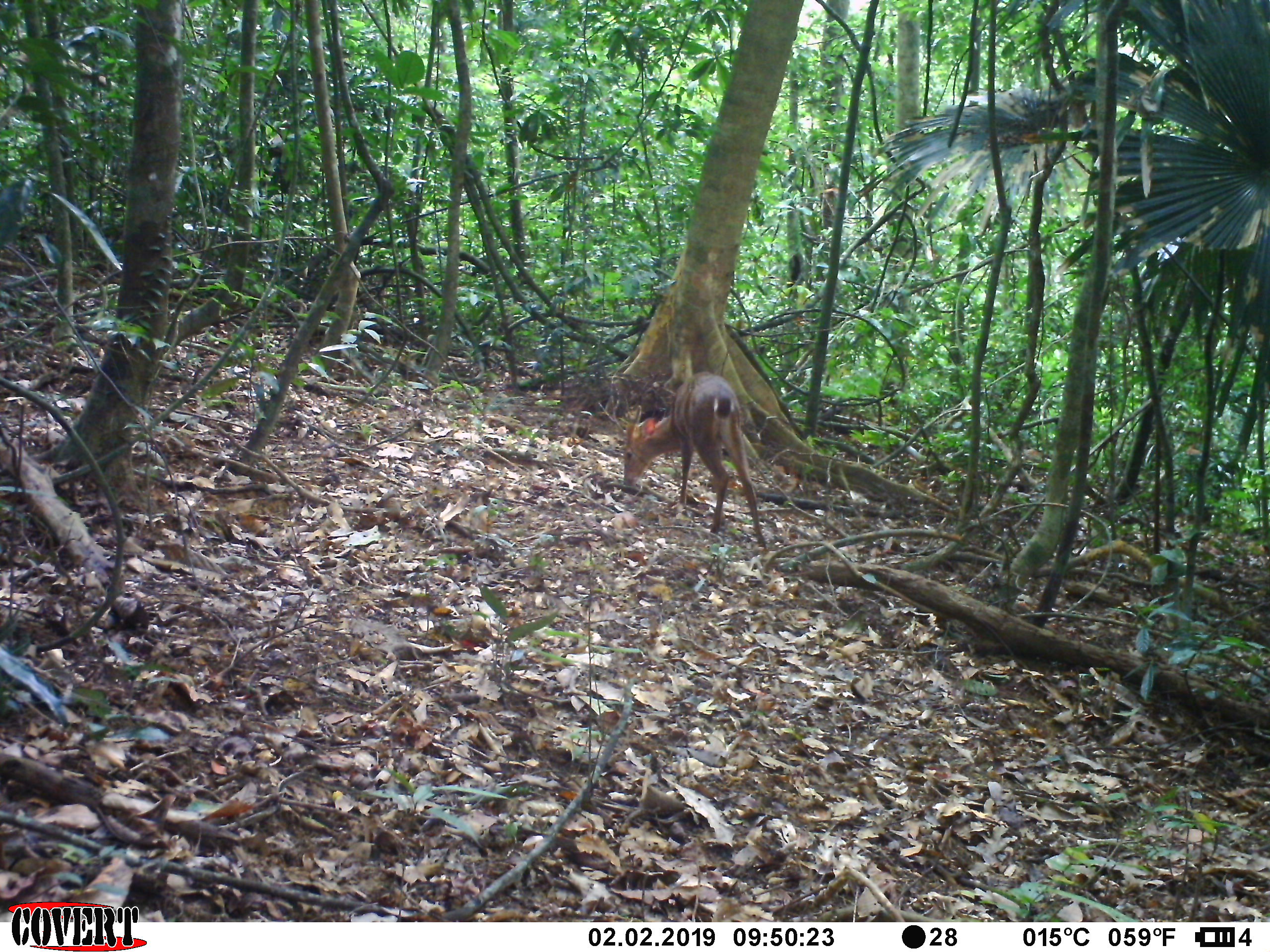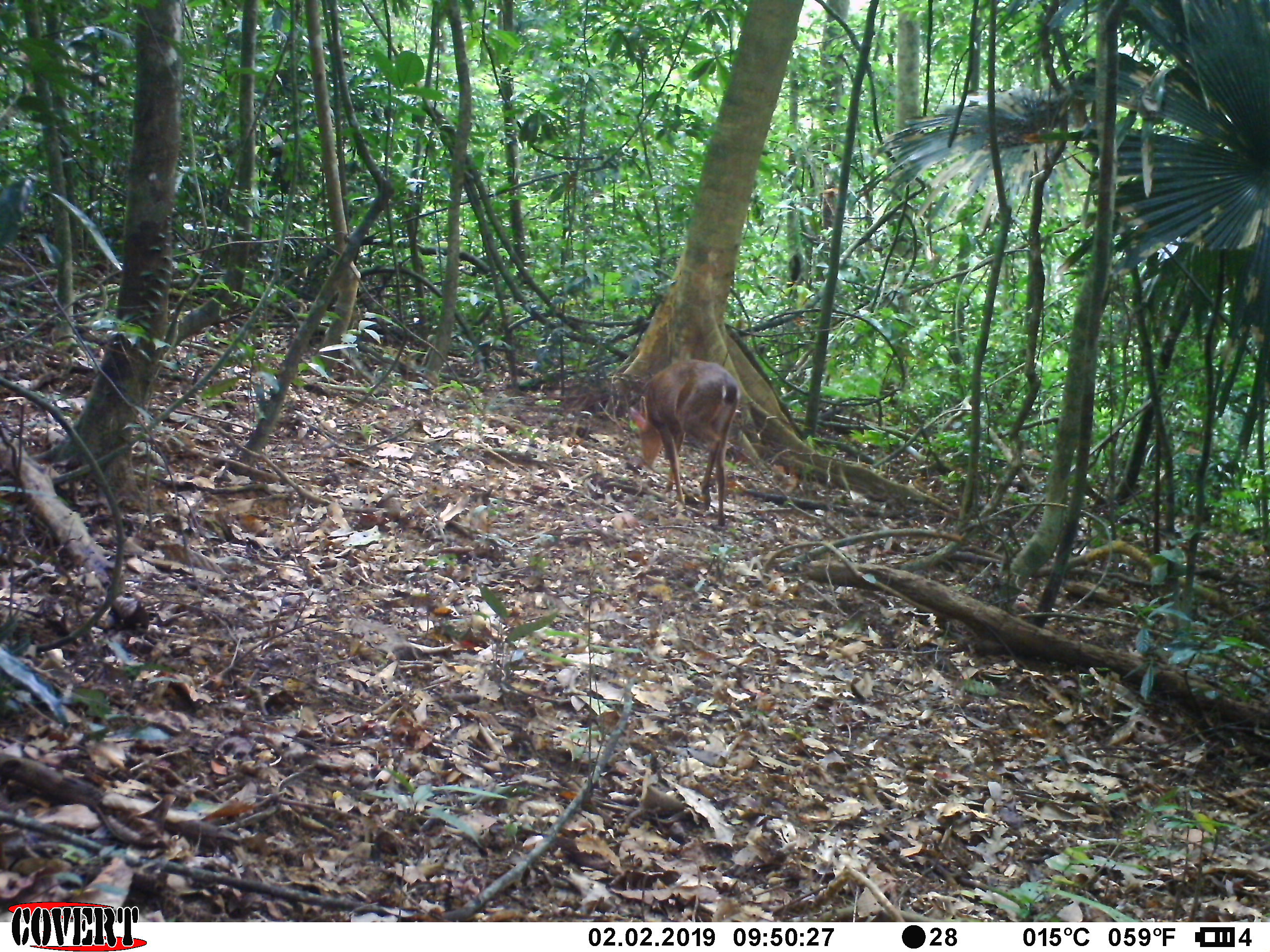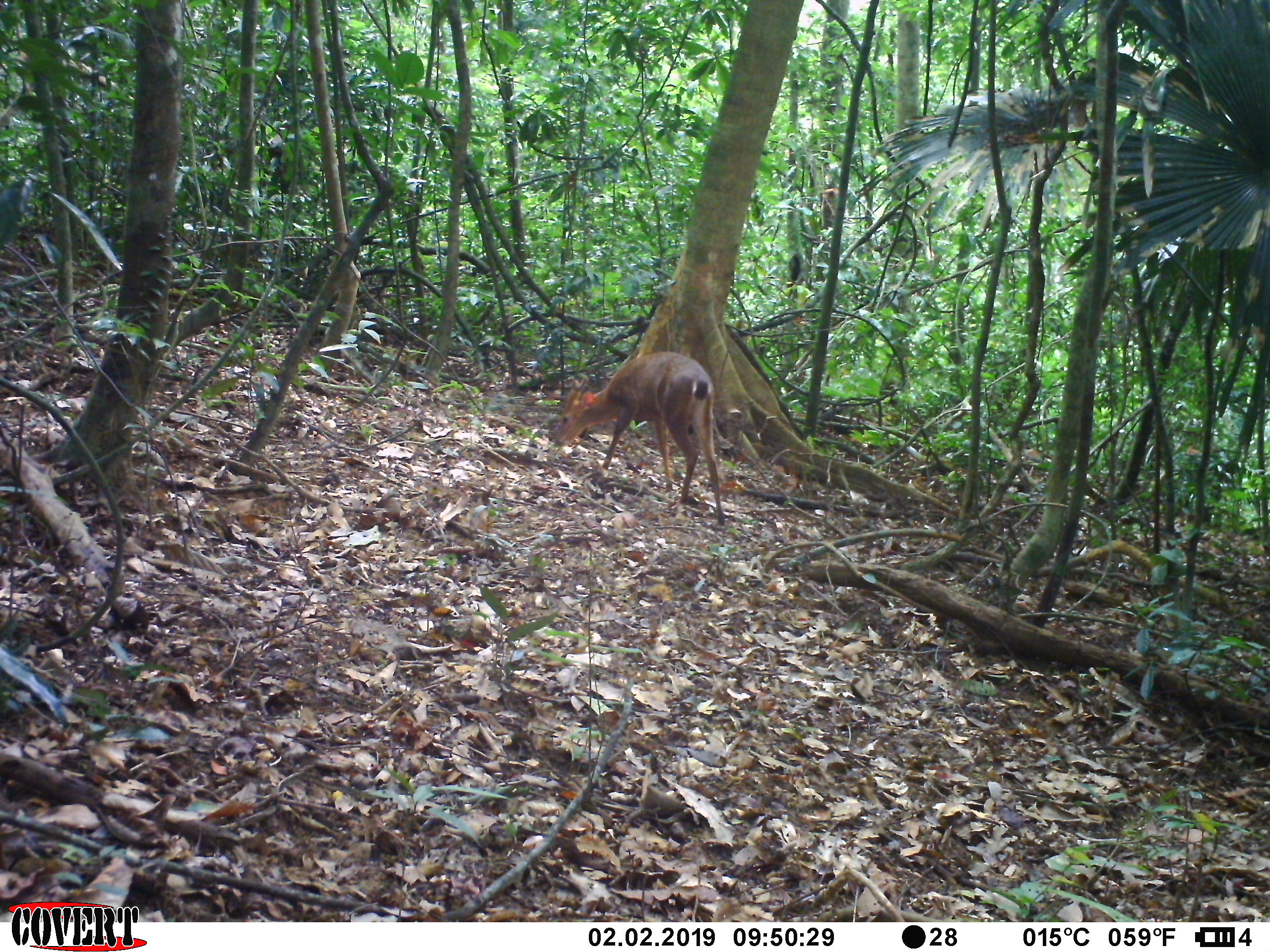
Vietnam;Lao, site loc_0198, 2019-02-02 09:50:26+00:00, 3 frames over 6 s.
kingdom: Animalia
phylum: Chordata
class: Mammalia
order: Artiodactyla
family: Cervidae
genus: Muntiacus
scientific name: Muntiacus vuquangensis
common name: large-antlered muntjac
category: large antlered muntjac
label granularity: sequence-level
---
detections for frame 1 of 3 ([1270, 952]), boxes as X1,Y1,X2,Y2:
large antlered muntjac: 623,371,765,543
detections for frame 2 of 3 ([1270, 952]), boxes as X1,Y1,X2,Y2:
large antlered muntjac: 629,360,740,526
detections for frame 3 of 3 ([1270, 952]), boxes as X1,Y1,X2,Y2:
large antlered muntjac: 554,351,725,526